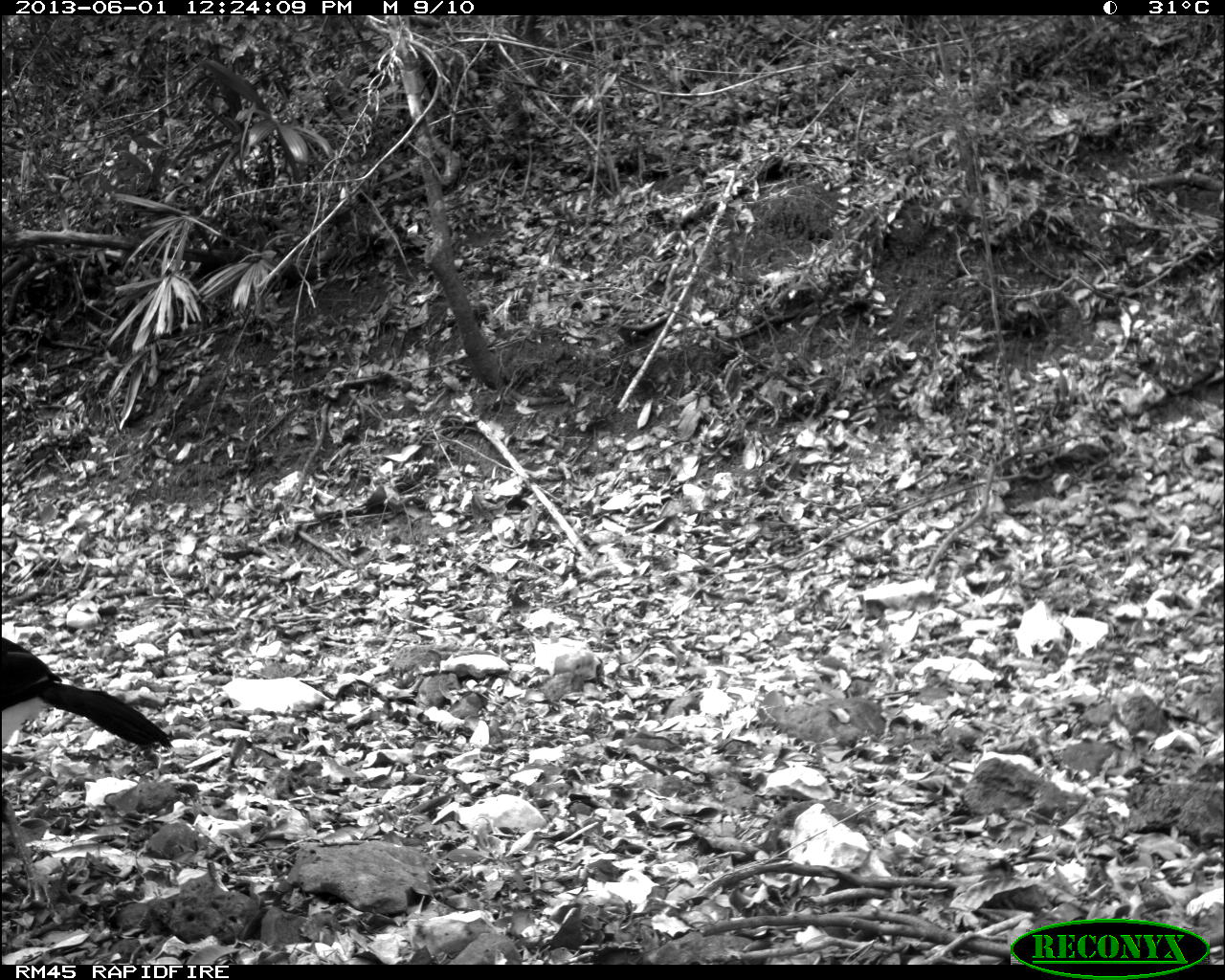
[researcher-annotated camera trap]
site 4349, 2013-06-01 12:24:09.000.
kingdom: Animalia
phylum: Chordata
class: Aves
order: Galliformes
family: Cracidae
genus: Crax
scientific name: Crax rubra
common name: great curassow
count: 1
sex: male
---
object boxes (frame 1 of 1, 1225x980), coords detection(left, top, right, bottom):
crax rubra: detection(0, 631, 173, 909)